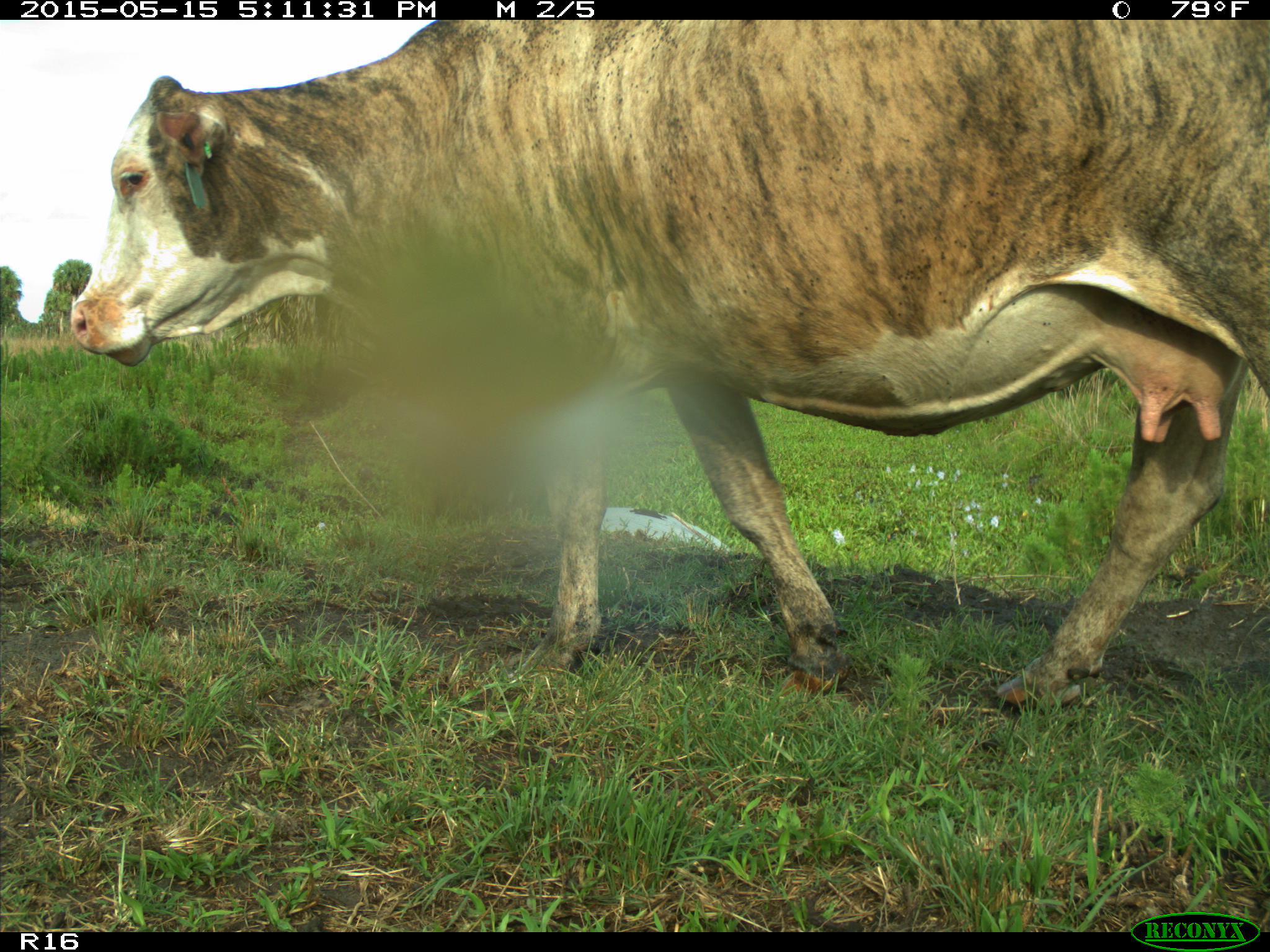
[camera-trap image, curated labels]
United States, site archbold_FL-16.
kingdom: Animalia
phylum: Chordata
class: Mammalia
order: Artiodactyla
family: Bovidae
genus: Bos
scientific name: Bos taurus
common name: domestic cow